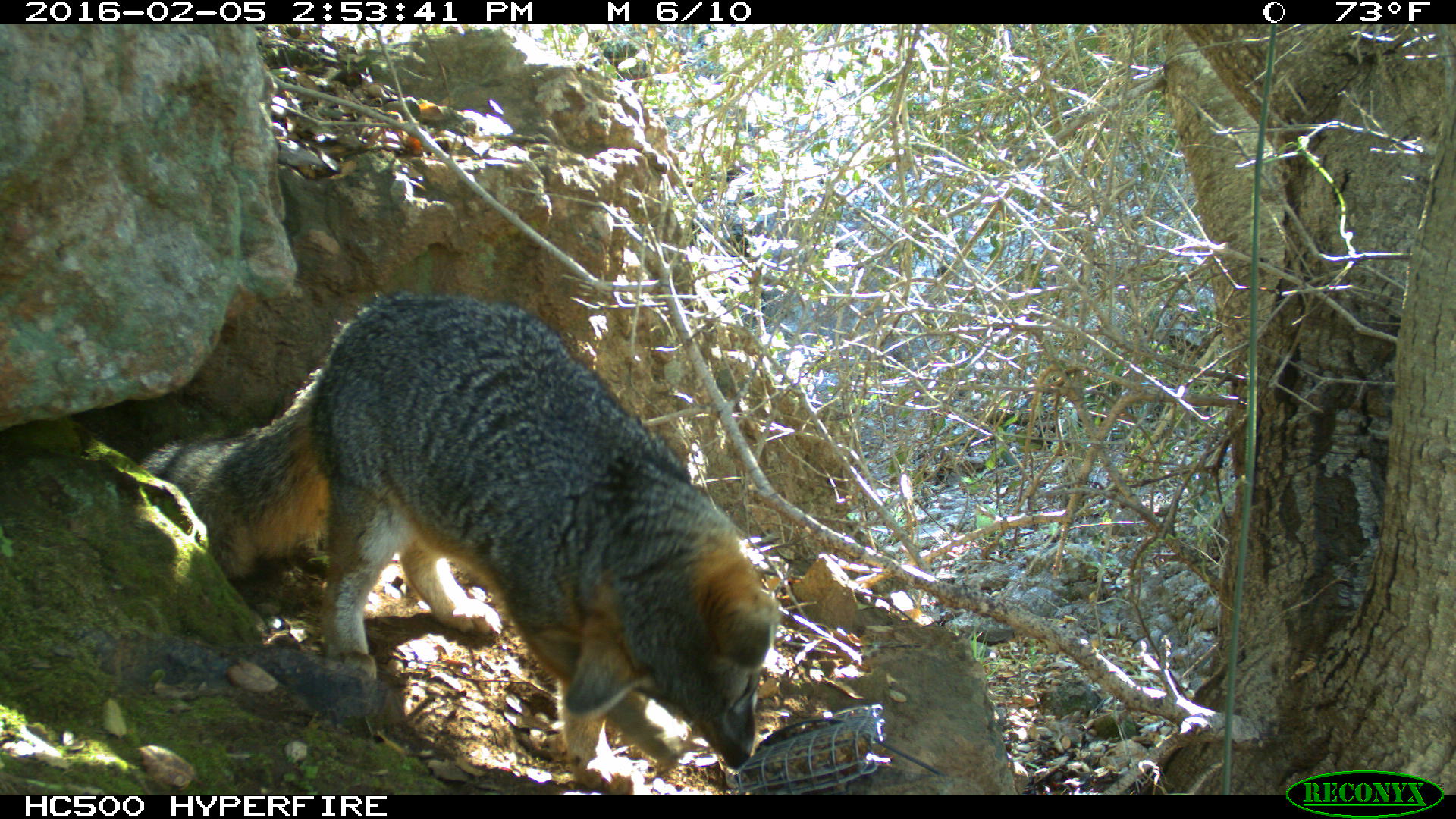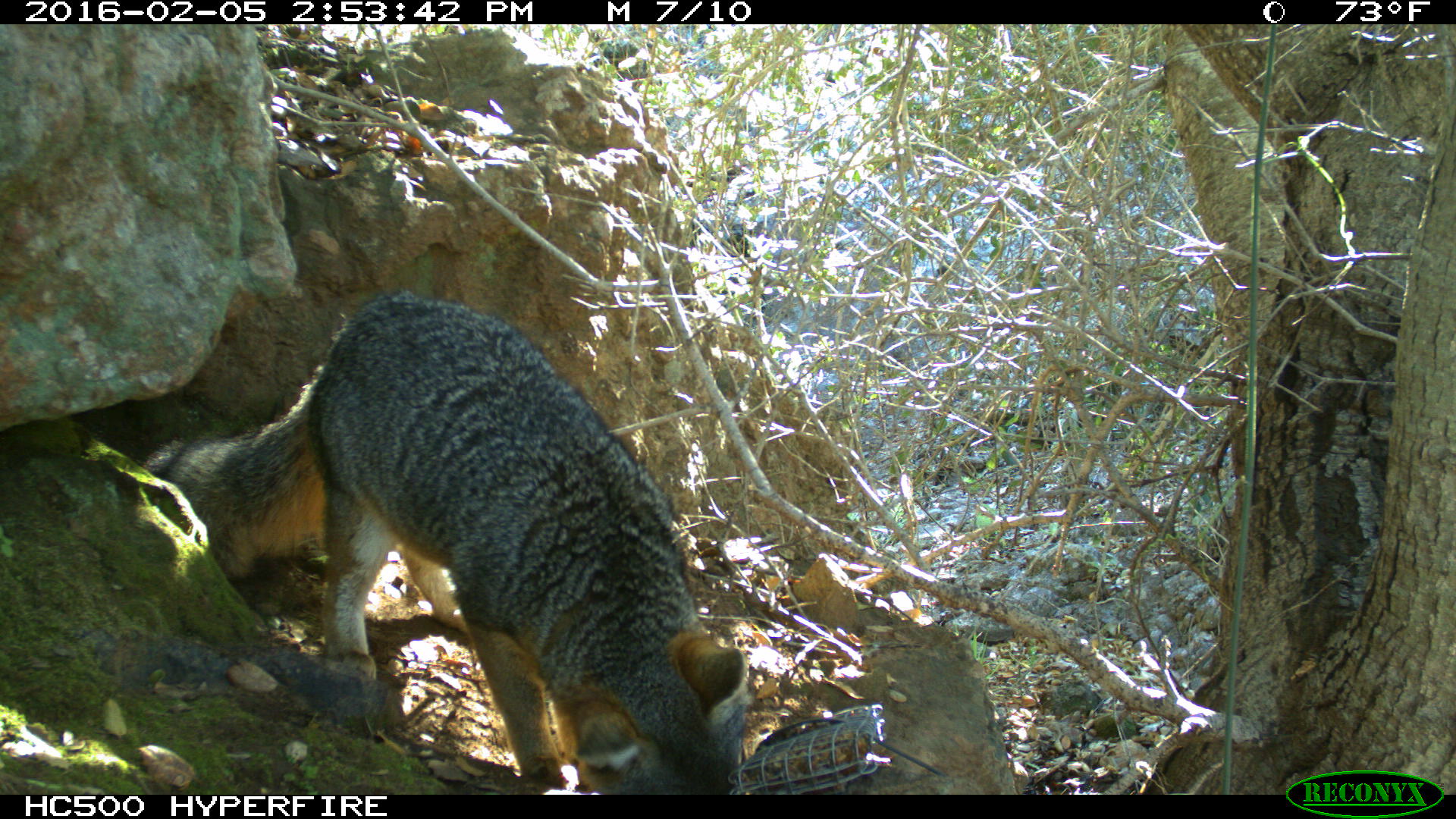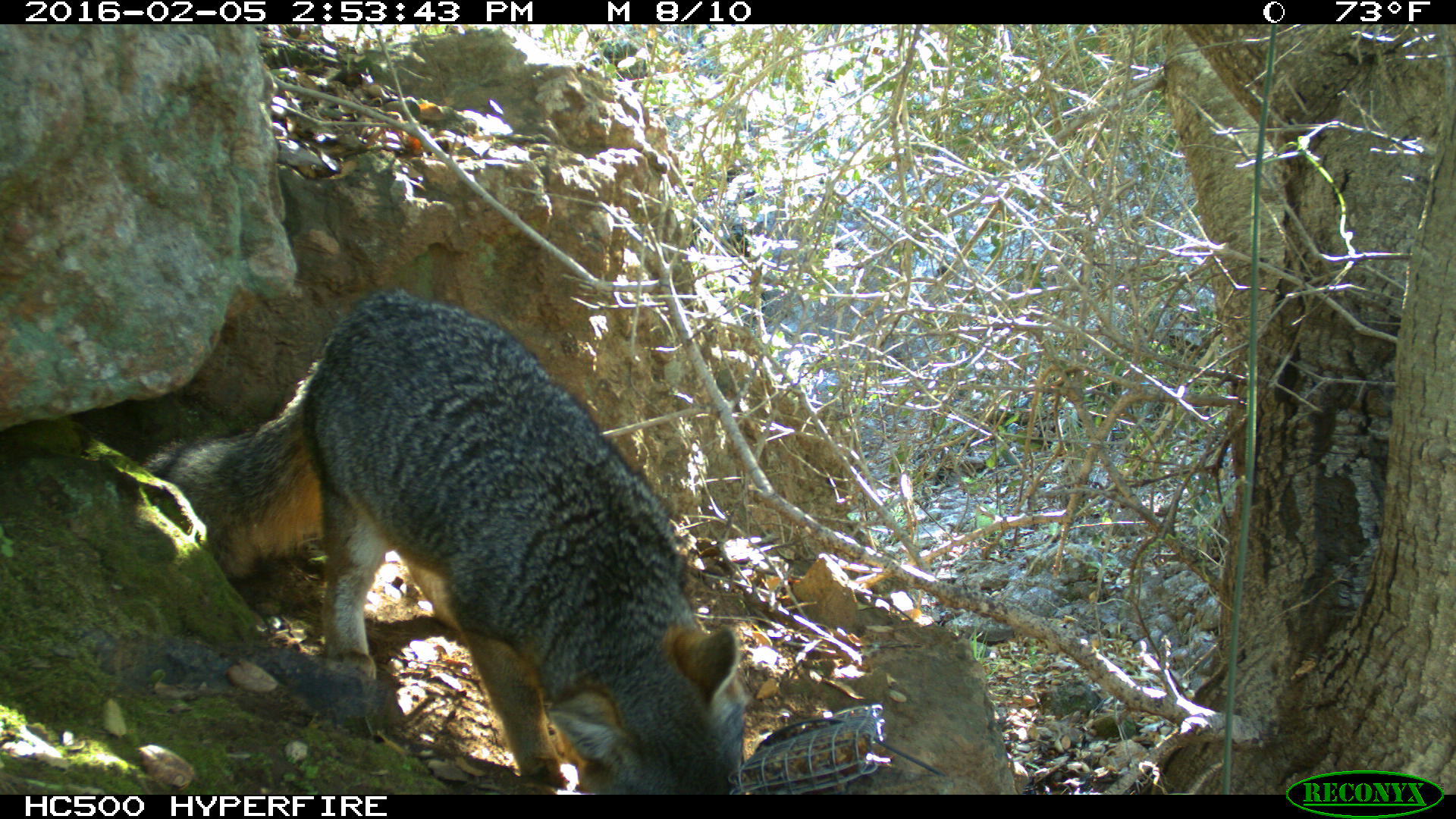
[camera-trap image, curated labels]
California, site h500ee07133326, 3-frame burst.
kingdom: Animalia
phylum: Chordata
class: Mammalia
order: Carnivora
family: Canidae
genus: Urocyon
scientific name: Urocyon littoralis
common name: island fox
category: fox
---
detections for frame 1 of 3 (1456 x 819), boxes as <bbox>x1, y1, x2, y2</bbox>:
fox: <bbox>137, 290, 774, 794</bbox>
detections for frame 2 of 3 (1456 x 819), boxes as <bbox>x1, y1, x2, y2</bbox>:
fox: <bbox>136, 289, 747, 793</bbox>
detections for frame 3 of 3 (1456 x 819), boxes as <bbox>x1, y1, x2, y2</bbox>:
fox: <bbox>138, 289, 748, 795</bbox>